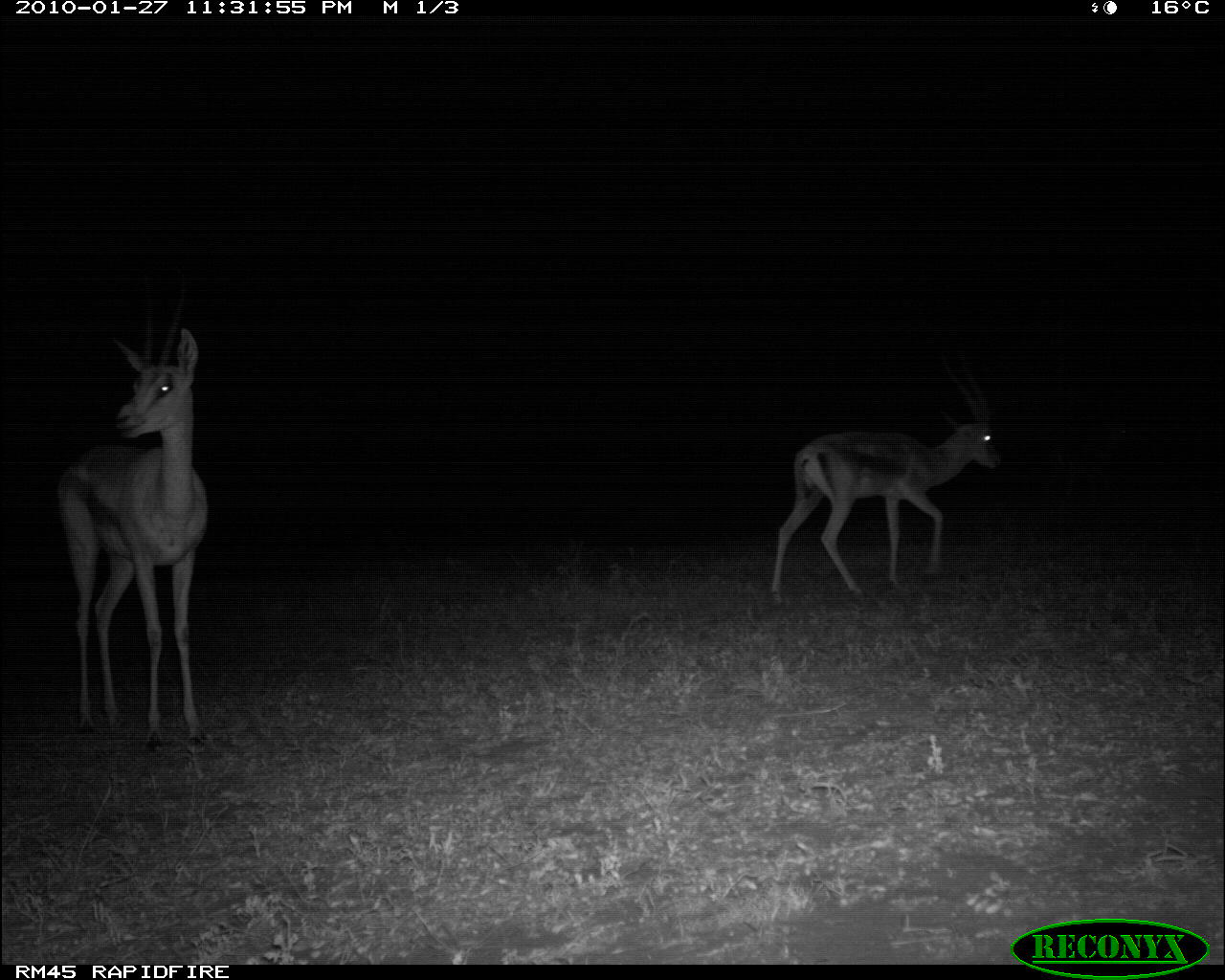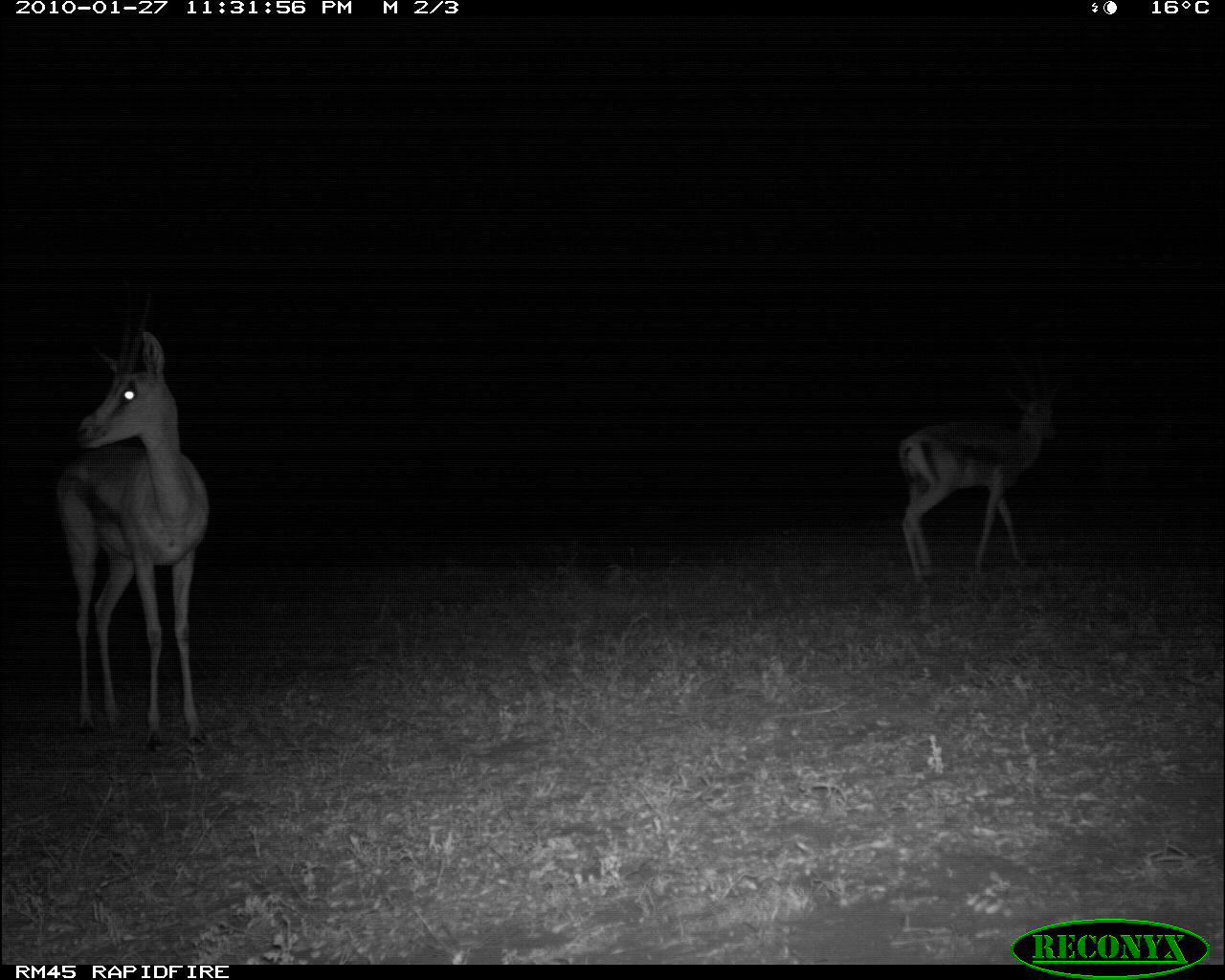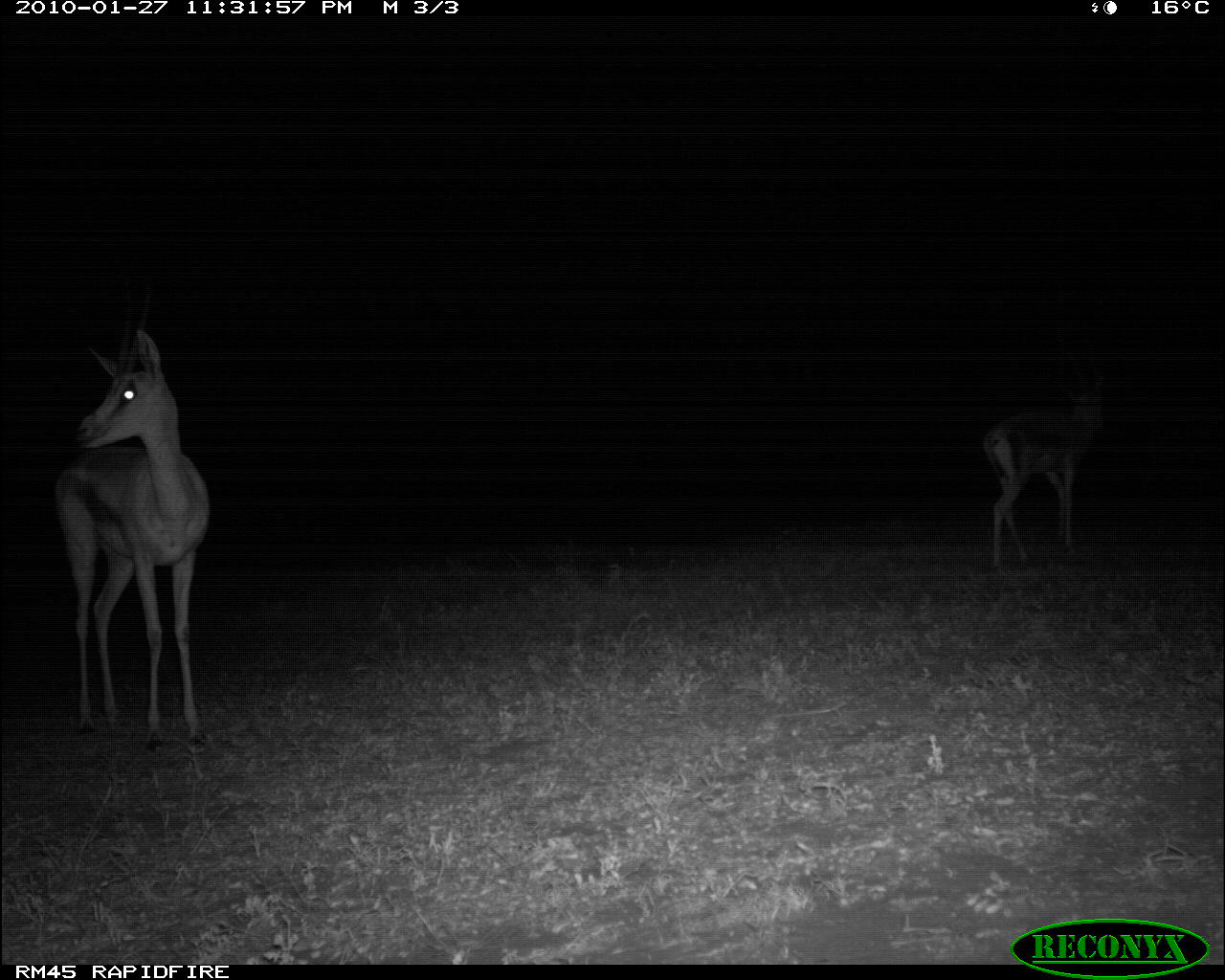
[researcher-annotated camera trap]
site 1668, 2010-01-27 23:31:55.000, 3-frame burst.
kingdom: Animalia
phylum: Chordata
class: Mammalia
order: Artiodactyla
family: Bovidae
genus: Nanger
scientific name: Nanger granti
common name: grant's gazelle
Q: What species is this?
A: Nanger granti (grant's gazelle).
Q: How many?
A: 2.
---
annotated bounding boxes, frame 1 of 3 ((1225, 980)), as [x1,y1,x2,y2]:
nanger granti: [53,271,208,752]; [769,345,1008,599]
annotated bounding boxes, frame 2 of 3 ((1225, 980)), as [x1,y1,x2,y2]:
nanger granti: [53,273,208,752]; [893,344,1061,585]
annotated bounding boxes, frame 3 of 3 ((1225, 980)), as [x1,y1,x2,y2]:
nanger granti: [48,267,210,747]; [981,324,1112,567]